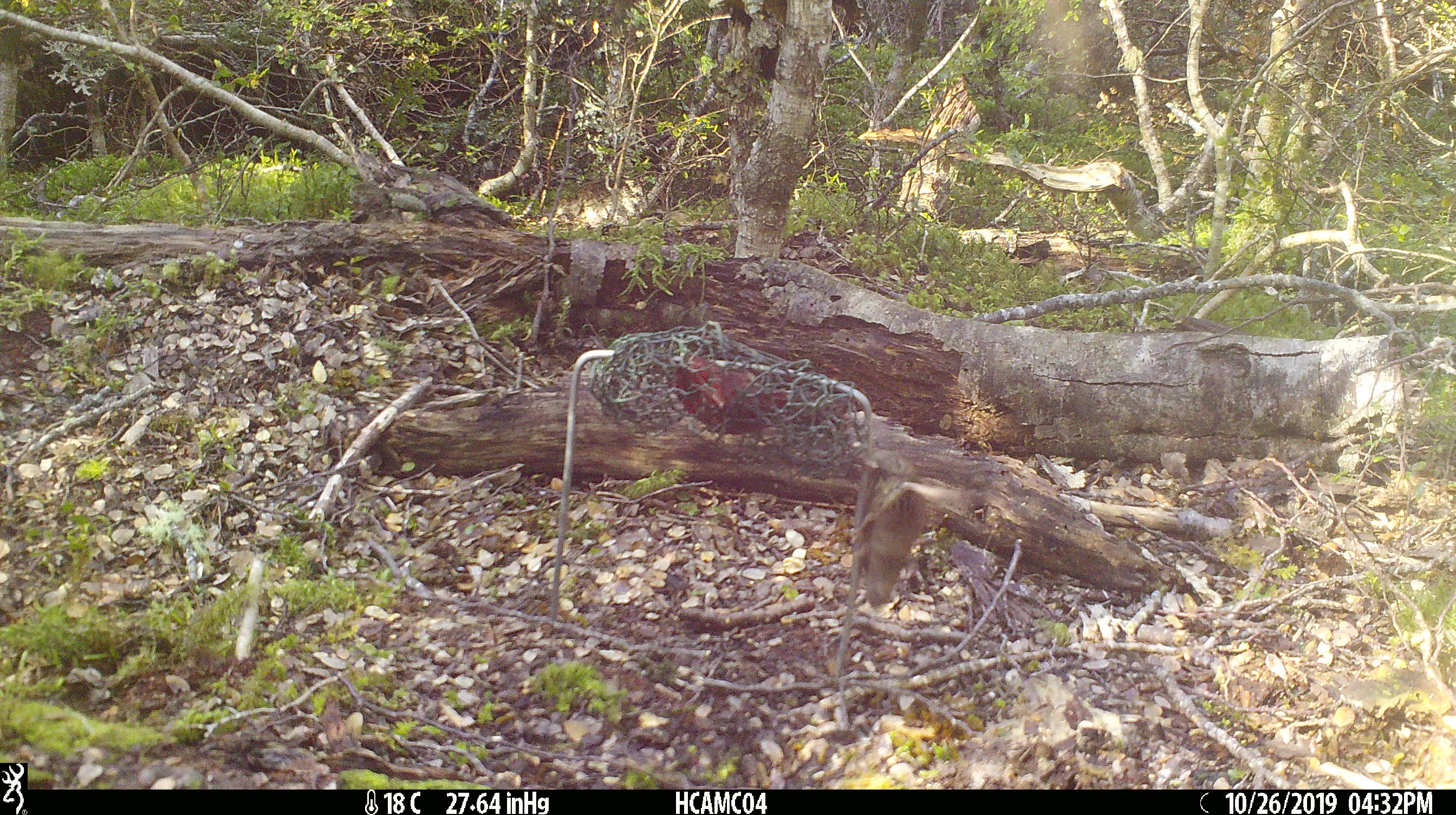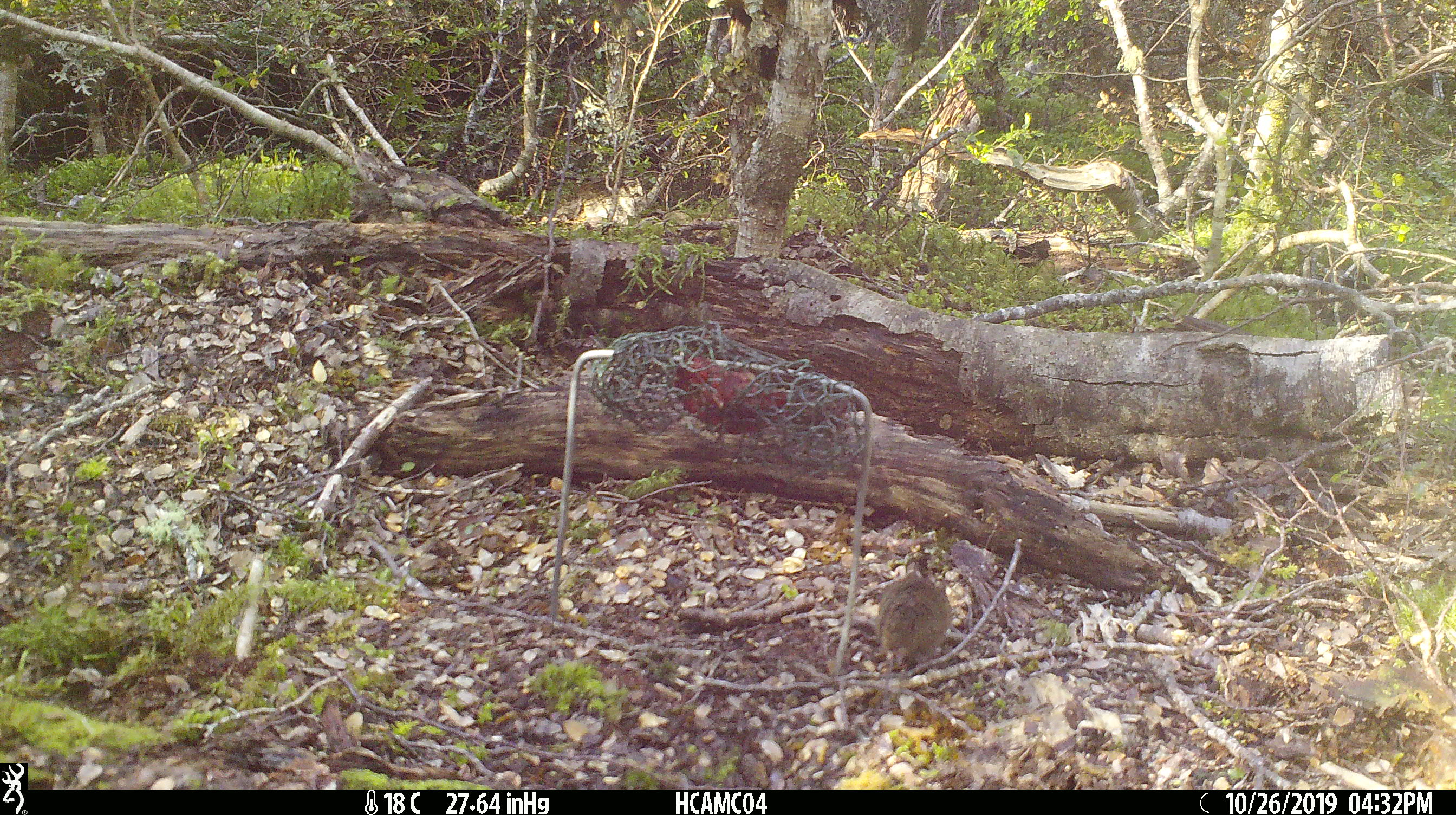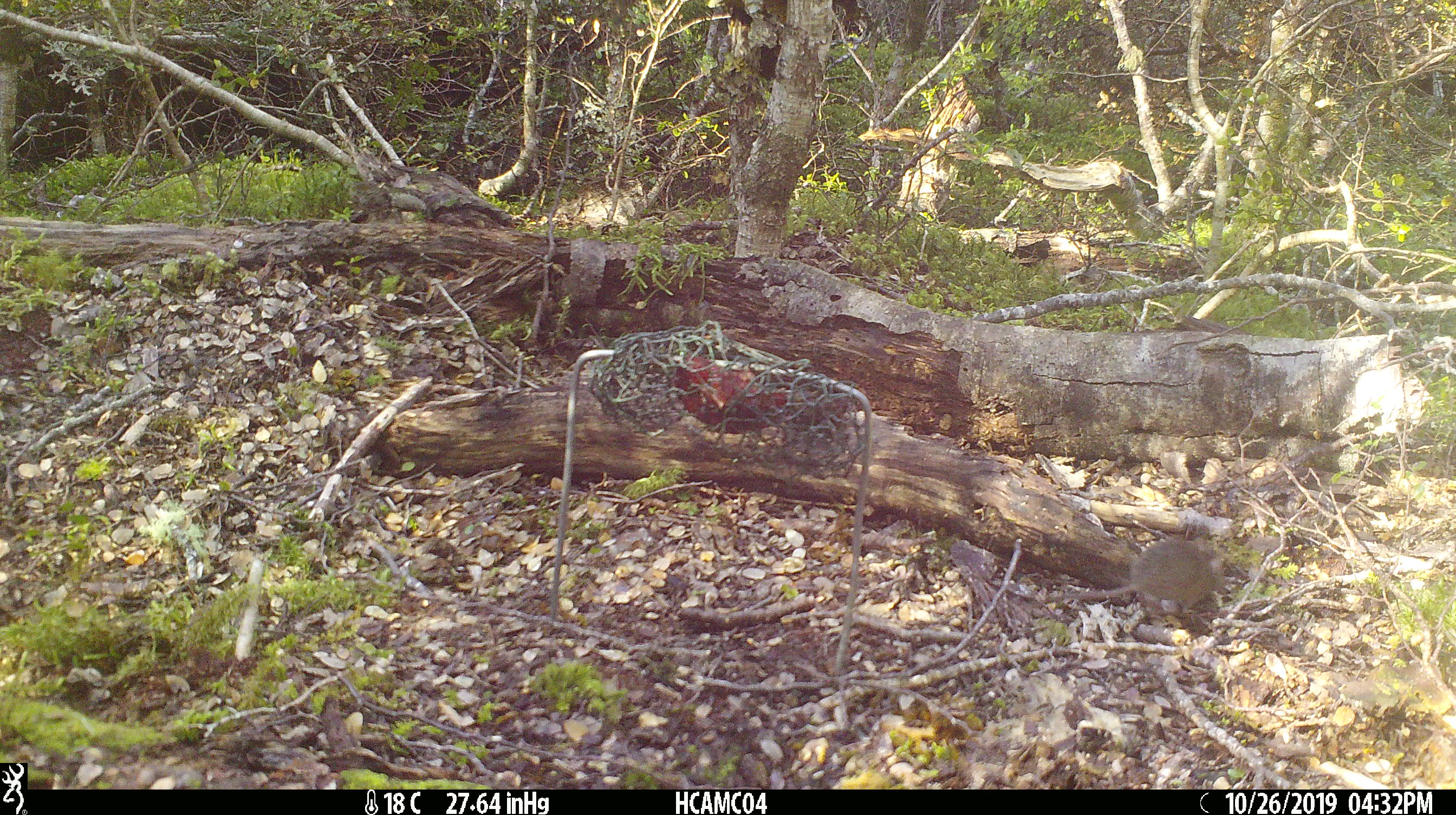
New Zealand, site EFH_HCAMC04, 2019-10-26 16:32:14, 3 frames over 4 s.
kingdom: Animalia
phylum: Chordata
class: Mammalia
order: Rodentia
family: Muridae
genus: Mus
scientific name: Mus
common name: mouse